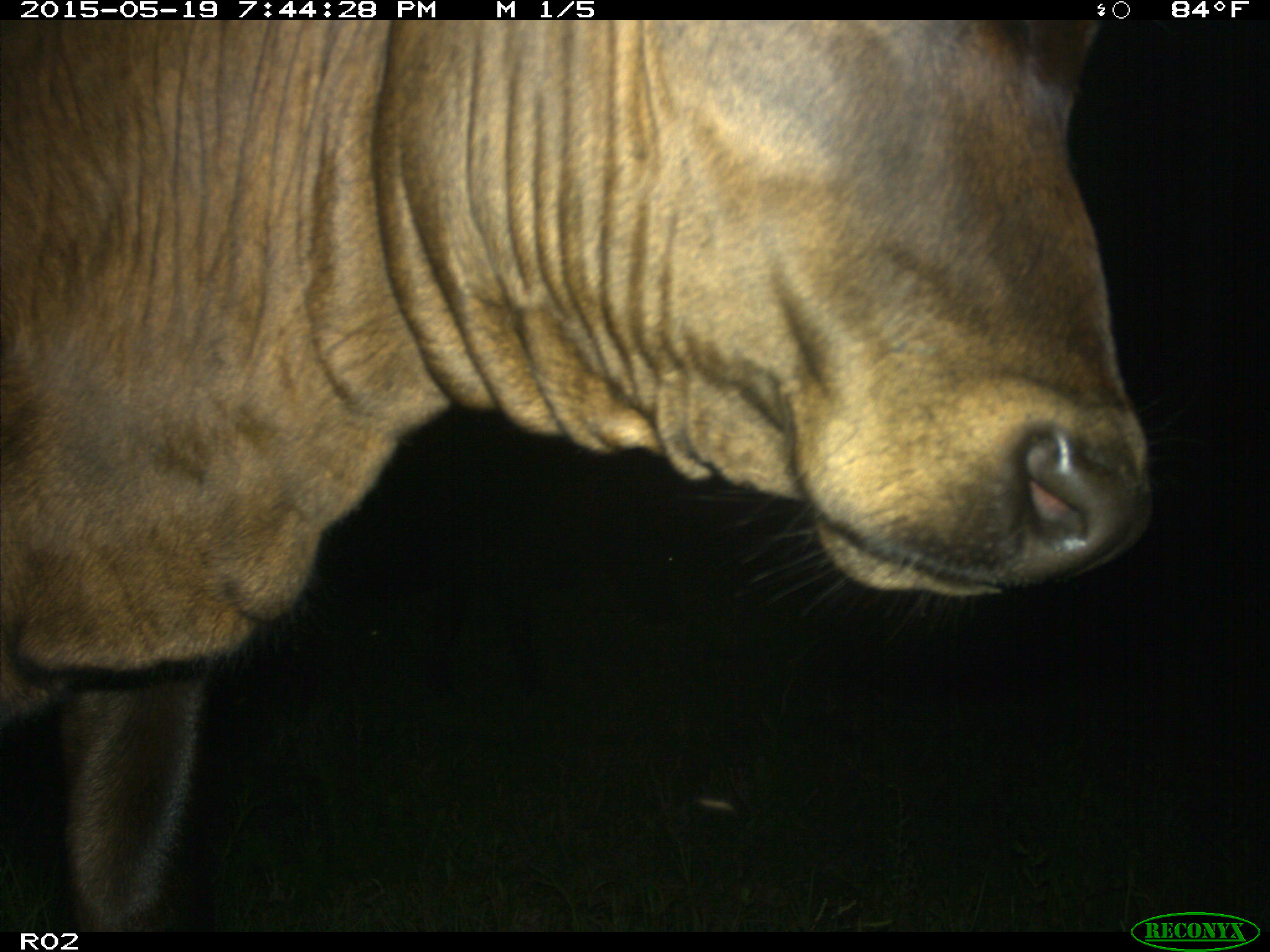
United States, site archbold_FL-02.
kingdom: Animalia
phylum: Chordata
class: Mammalia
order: Artiodactyla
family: Bovidae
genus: Bos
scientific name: Bos taurus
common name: domestic cow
Bos taurus (domestic cow).